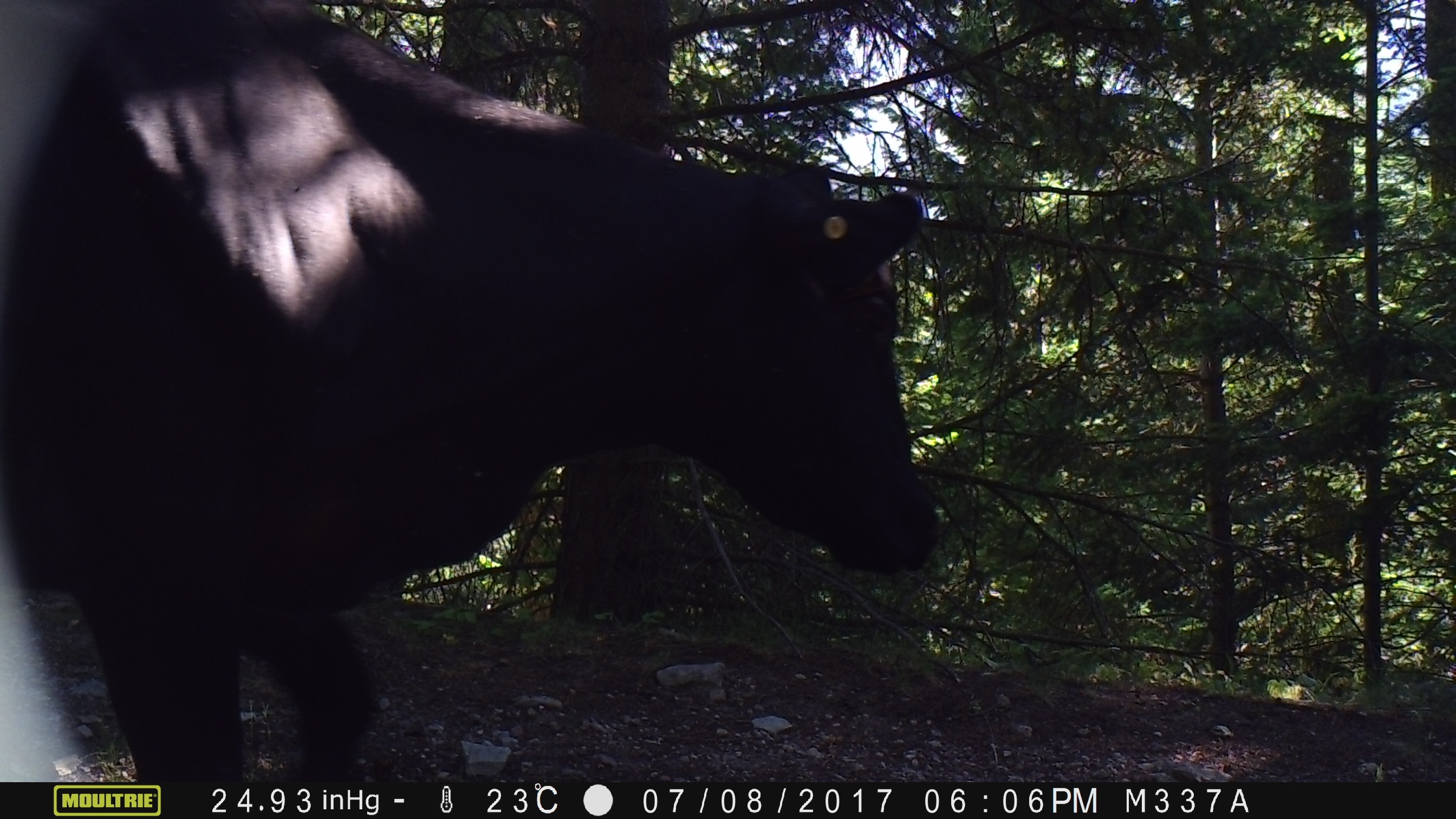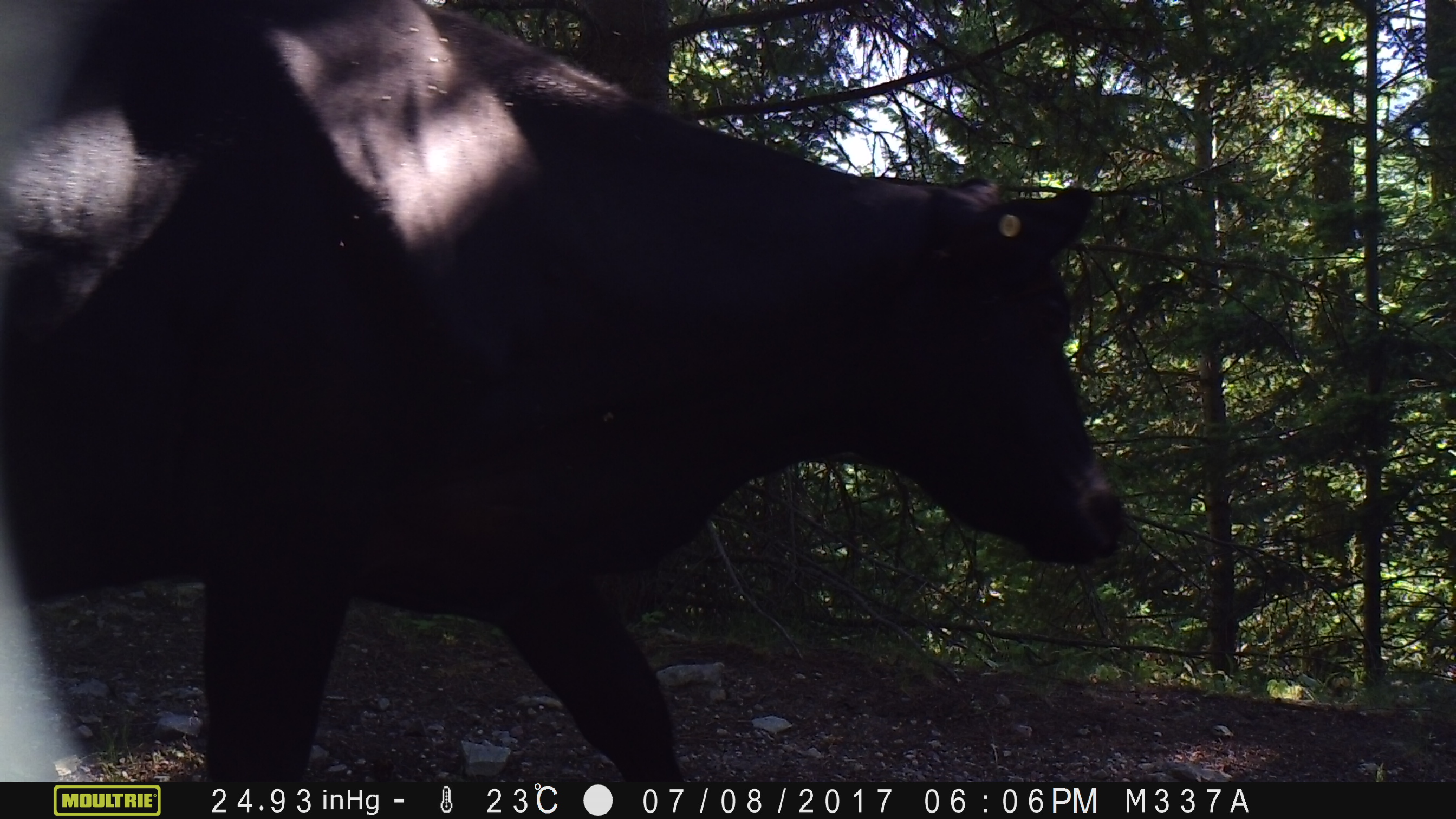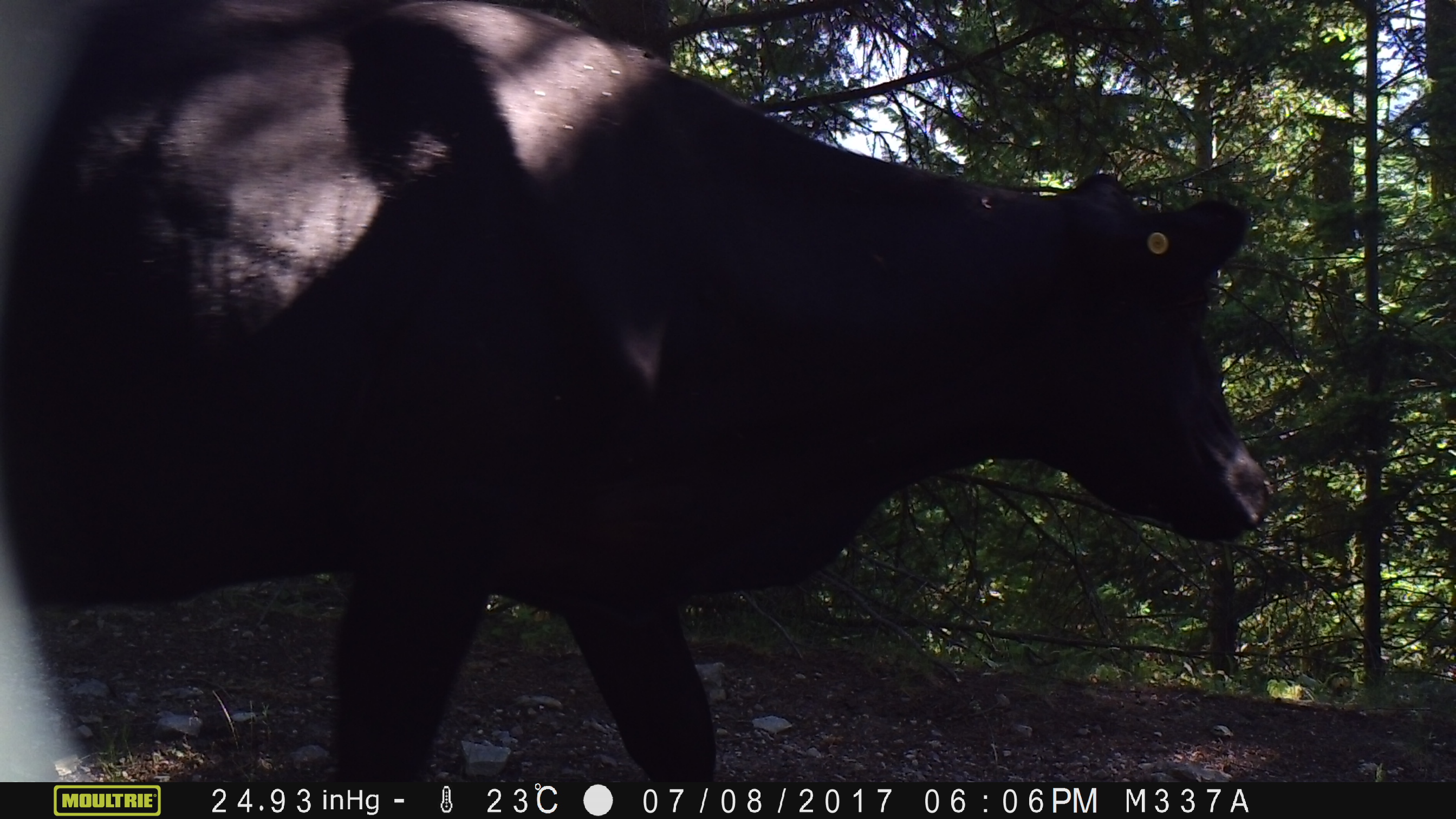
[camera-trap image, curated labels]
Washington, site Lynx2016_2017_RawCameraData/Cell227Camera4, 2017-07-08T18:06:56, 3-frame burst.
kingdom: Animalia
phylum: Chordata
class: Mammalia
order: Artiodactyla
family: Bovidae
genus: Bos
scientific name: Bos taurus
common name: domestic cattle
Domestic cattle (Bos taurus). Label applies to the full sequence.